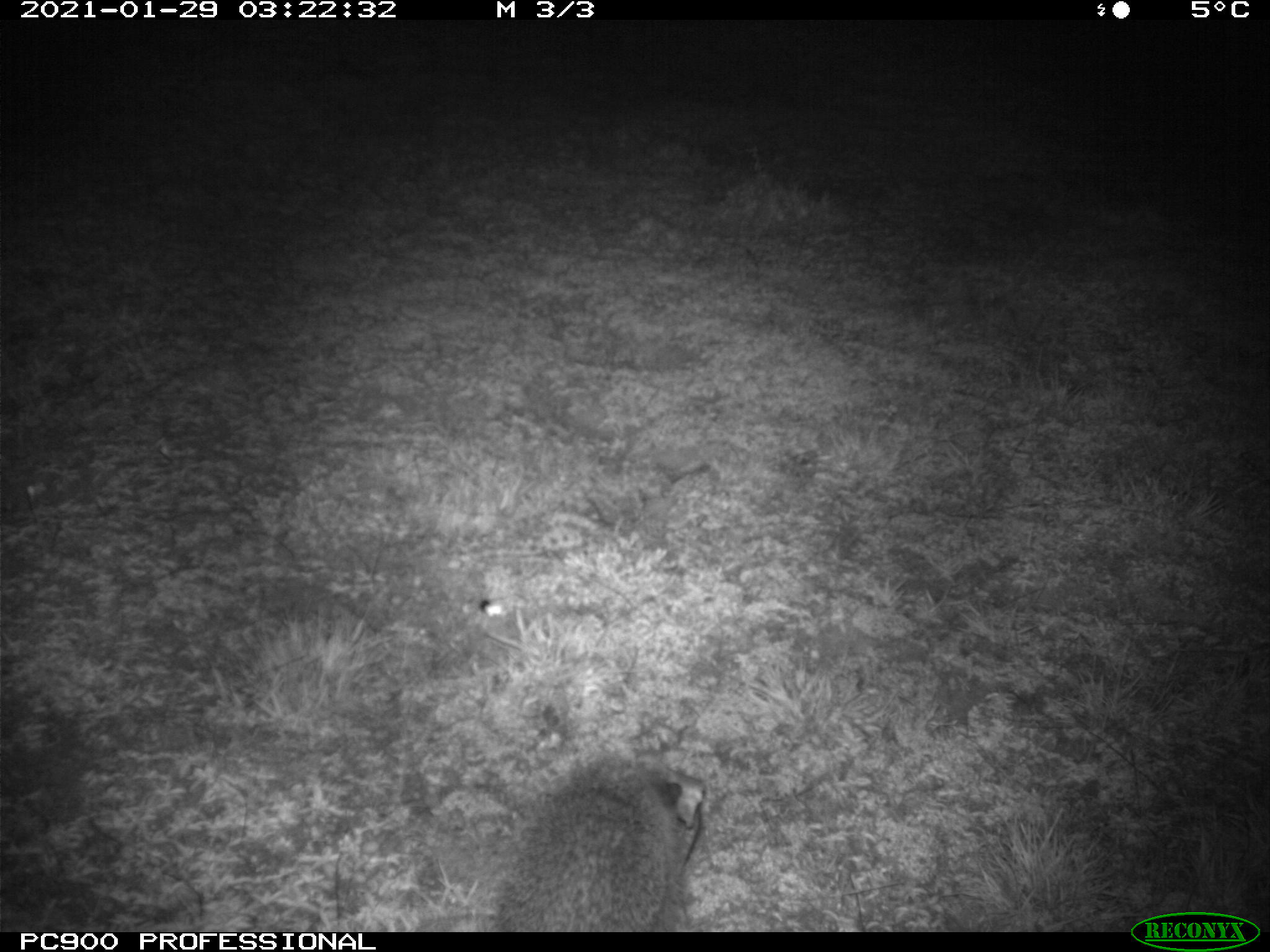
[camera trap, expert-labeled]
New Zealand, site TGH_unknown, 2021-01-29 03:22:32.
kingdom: Animalia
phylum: Chordata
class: Mammalia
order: Eulipotyphla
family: Erinaceidae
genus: Erinaceus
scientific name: Erinaceus europaeus europaeus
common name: european hedgehog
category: hedgehog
Hedgehog (european hedgehog) (Erinaceus europaeus europaeus).